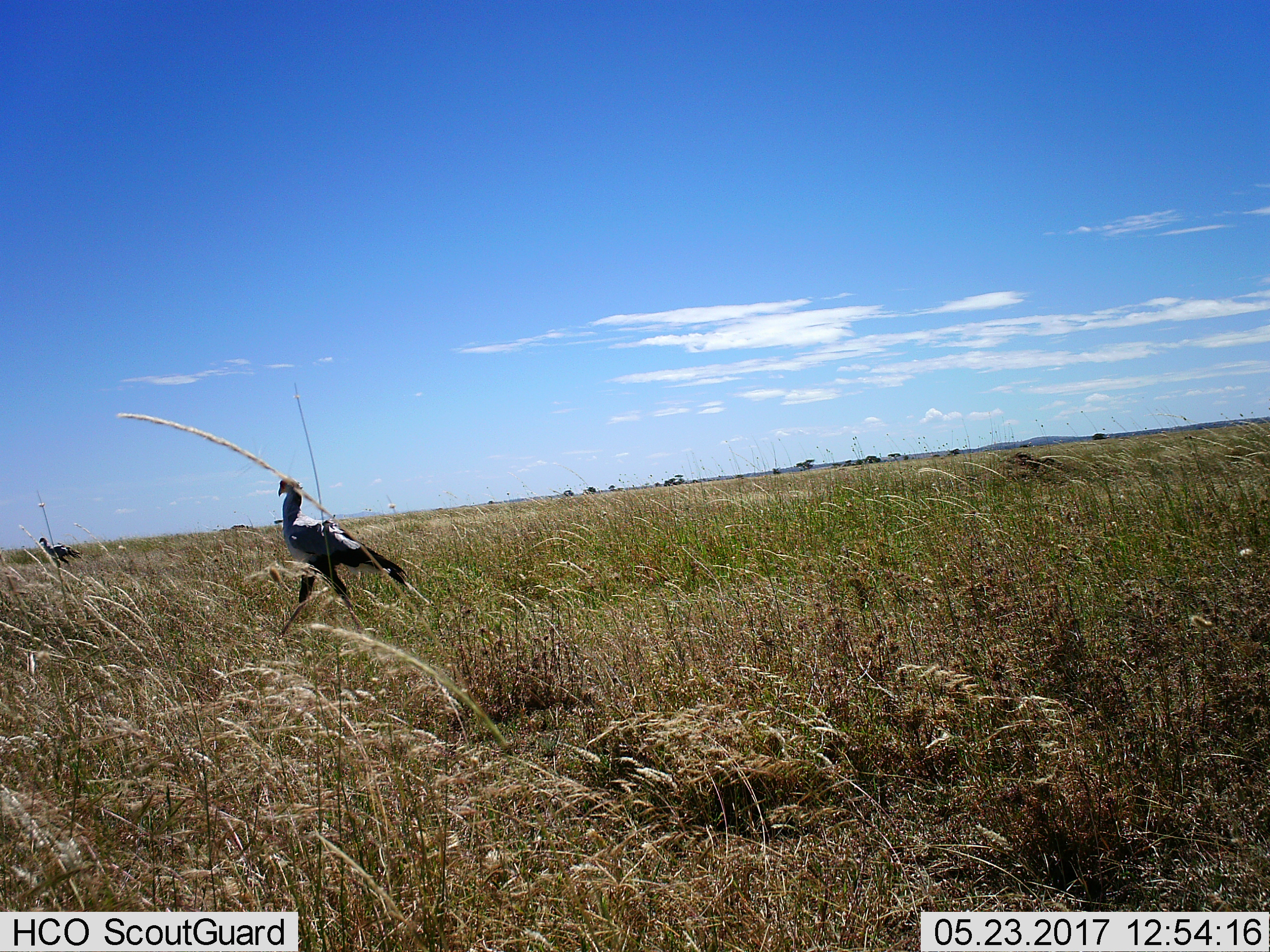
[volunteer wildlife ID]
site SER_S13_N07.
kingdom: Animalia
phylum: Chordata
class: Aves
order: Accipitriformes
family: Sagittariidae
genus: Sagittarius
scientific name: Sagittarius serpentarius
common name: secretarybird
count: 2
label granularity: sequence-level